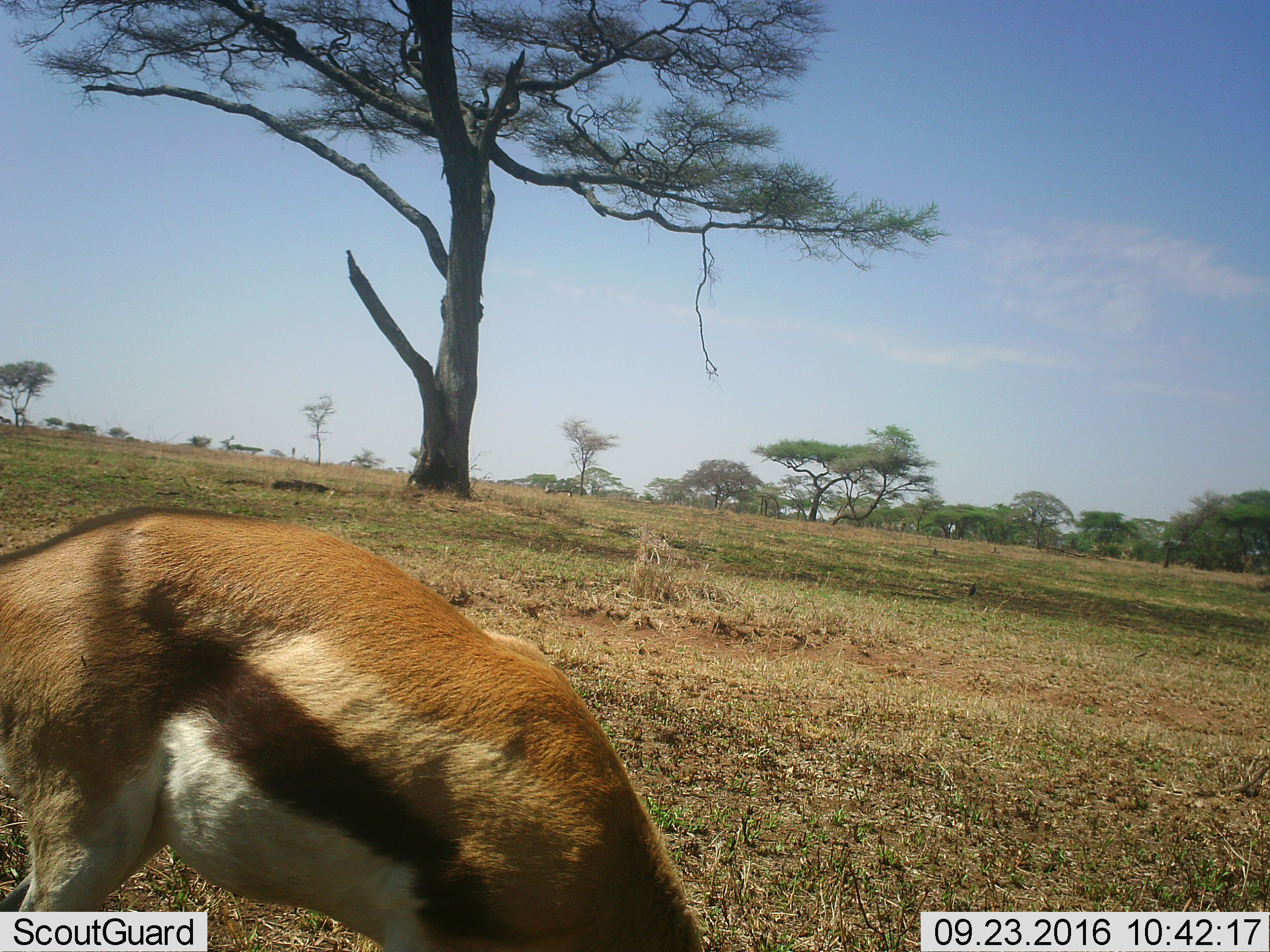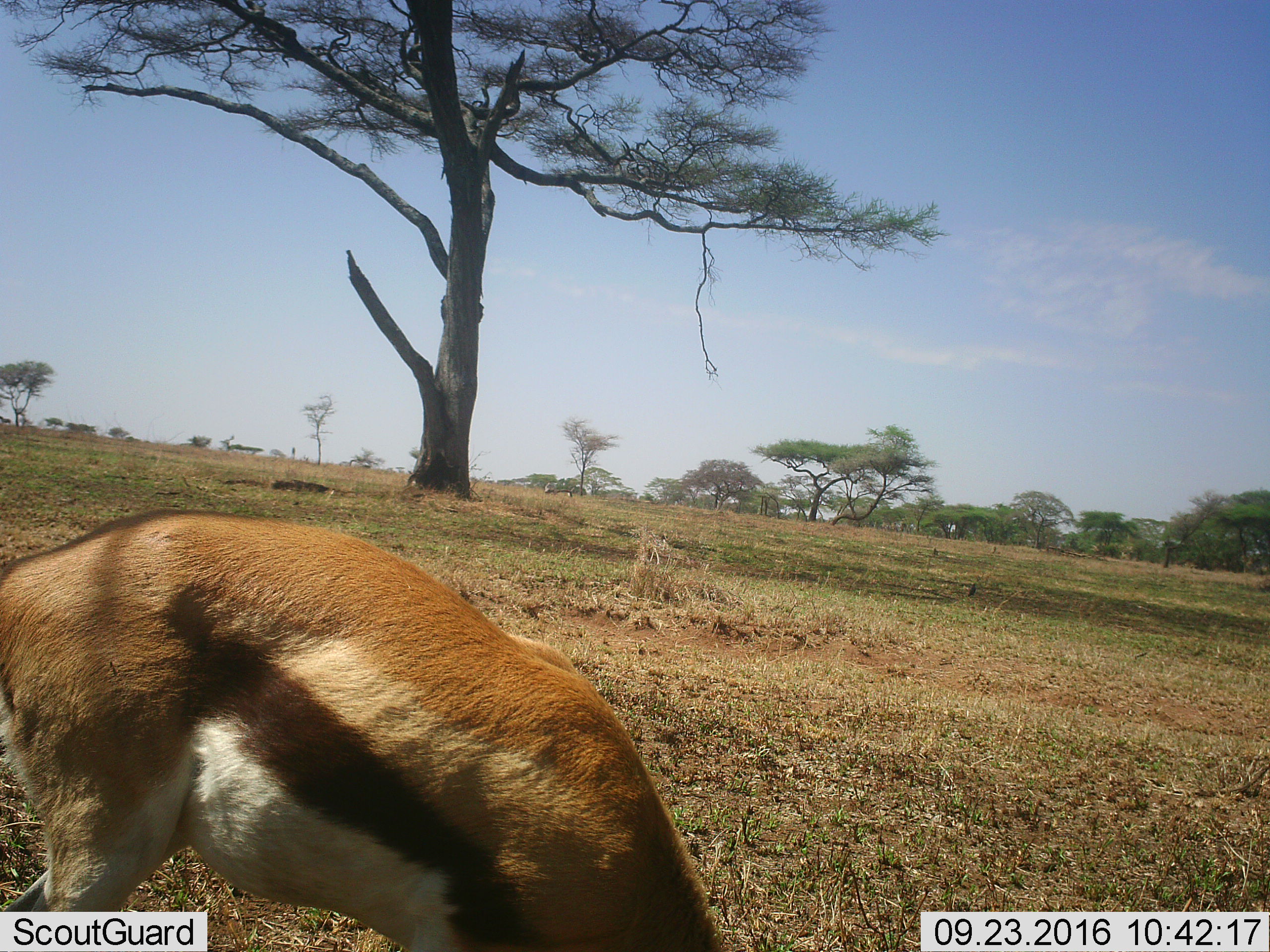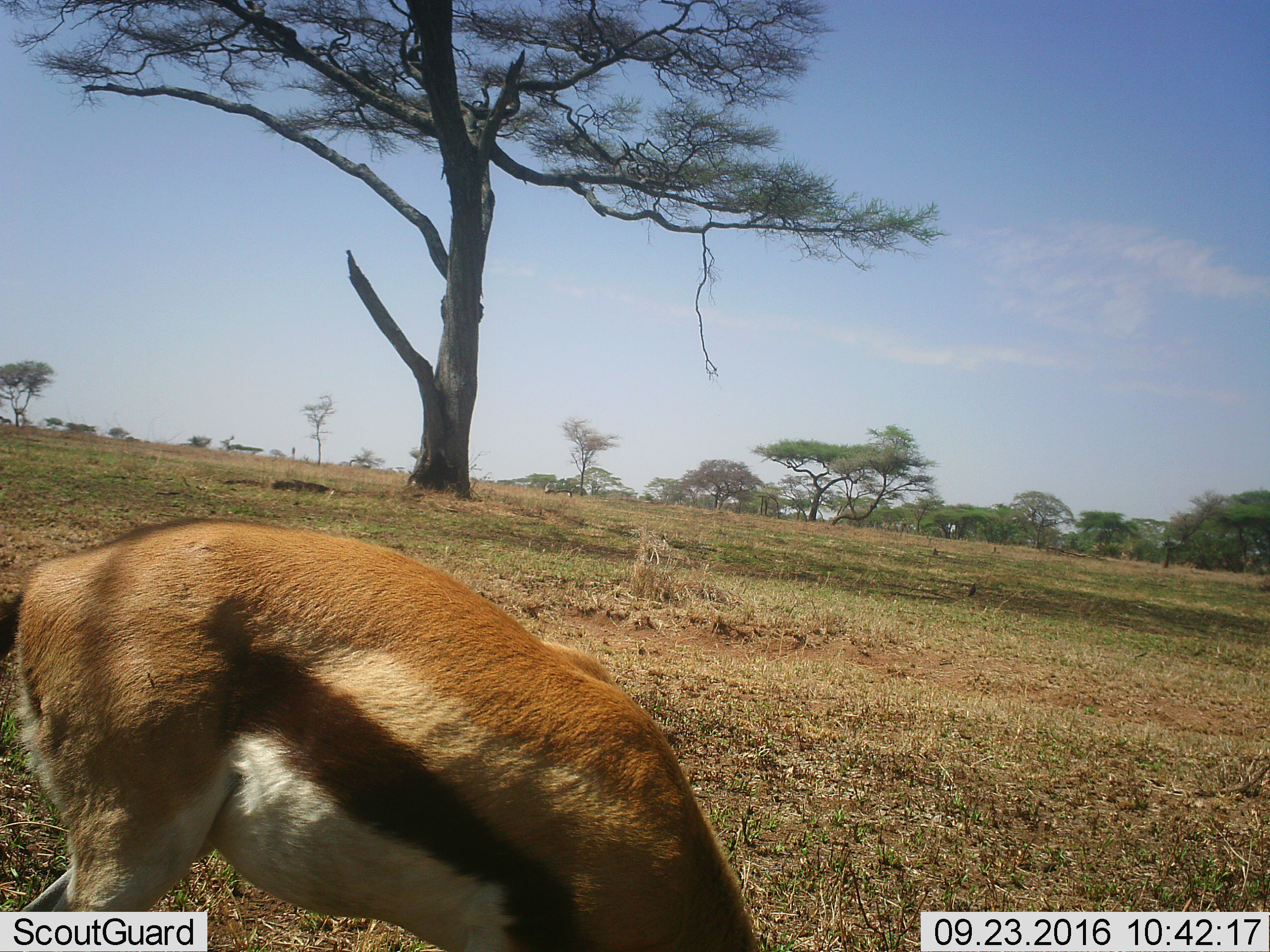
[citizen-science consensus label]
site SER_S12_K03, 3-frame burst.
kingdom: Animalia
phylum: Chordata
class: Mammalia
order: Artiodactyla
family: Bovidae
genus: Eudorcas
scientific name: Eudorcas thomsonii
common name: thomson's gazelle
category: gazellethomsons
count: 1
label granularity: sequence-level